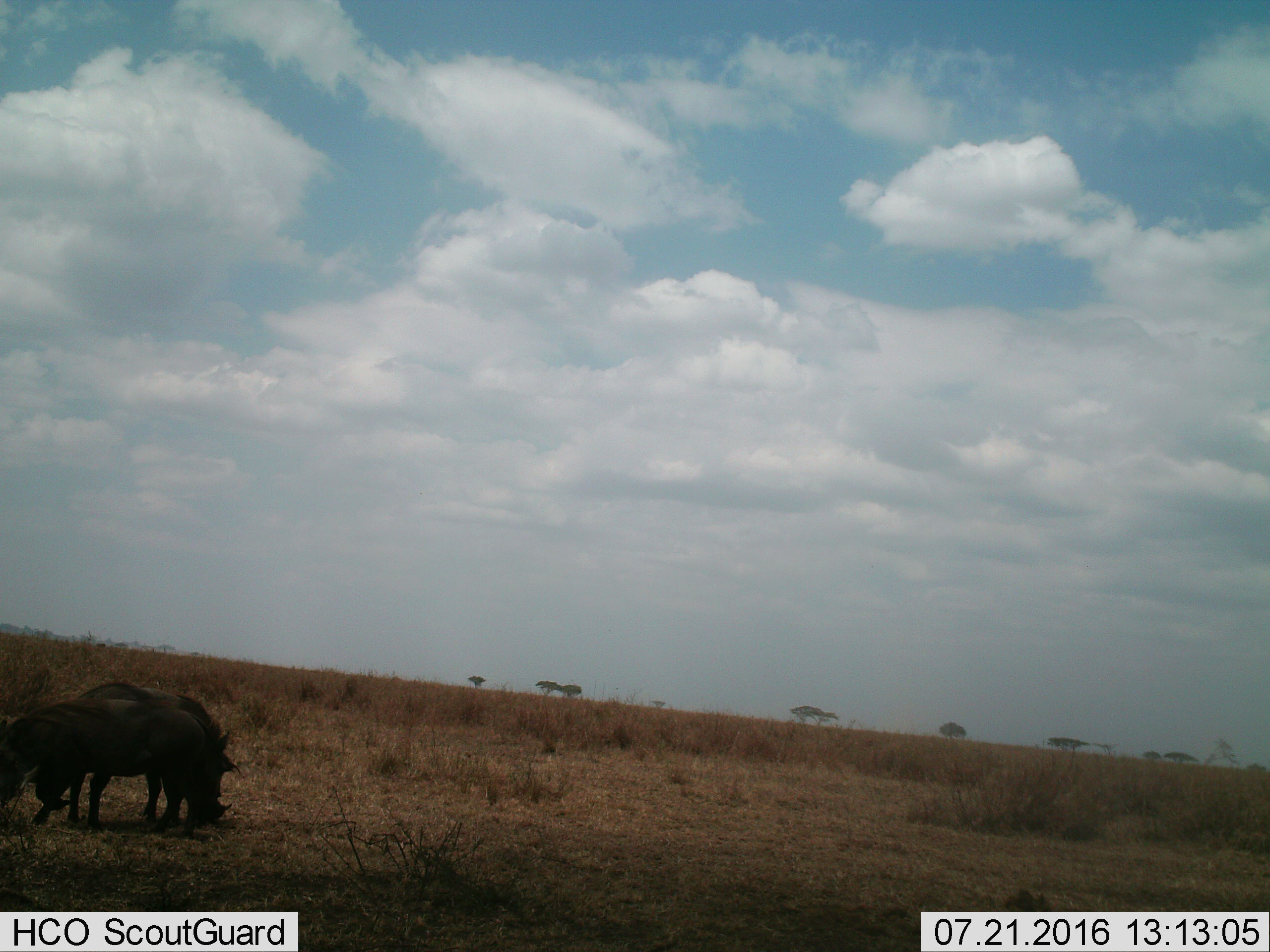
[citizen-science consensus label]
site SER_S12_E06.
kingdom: Animalia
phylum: Chordata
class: Mammalia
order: Artiodactyla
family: Suidae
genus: Phacochoerus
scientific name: Phacochoerus africanus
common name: warthog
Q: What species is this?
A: Warthog (Phacochoerus africanus).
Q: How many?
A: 2.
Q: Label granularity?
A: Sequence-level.